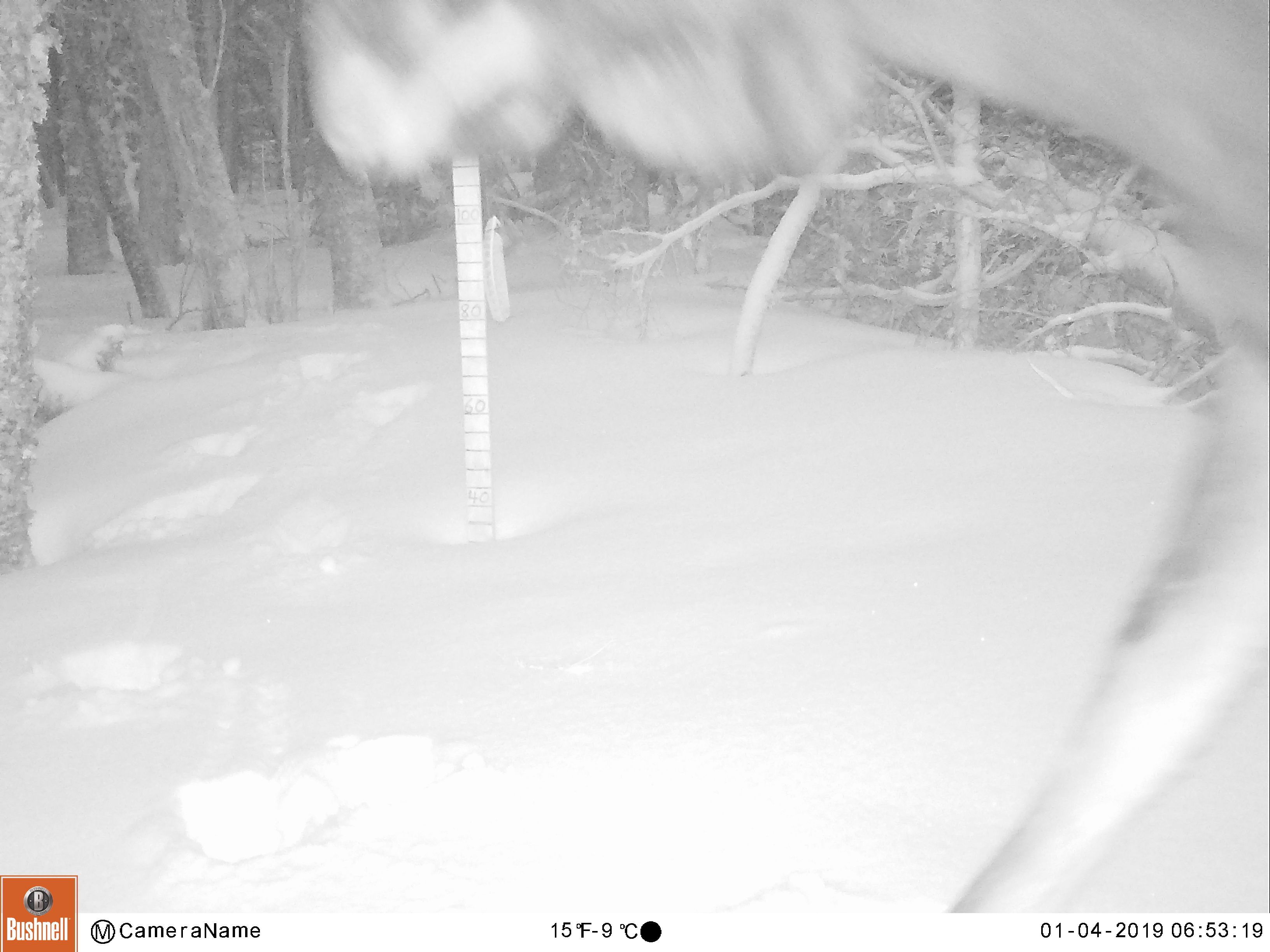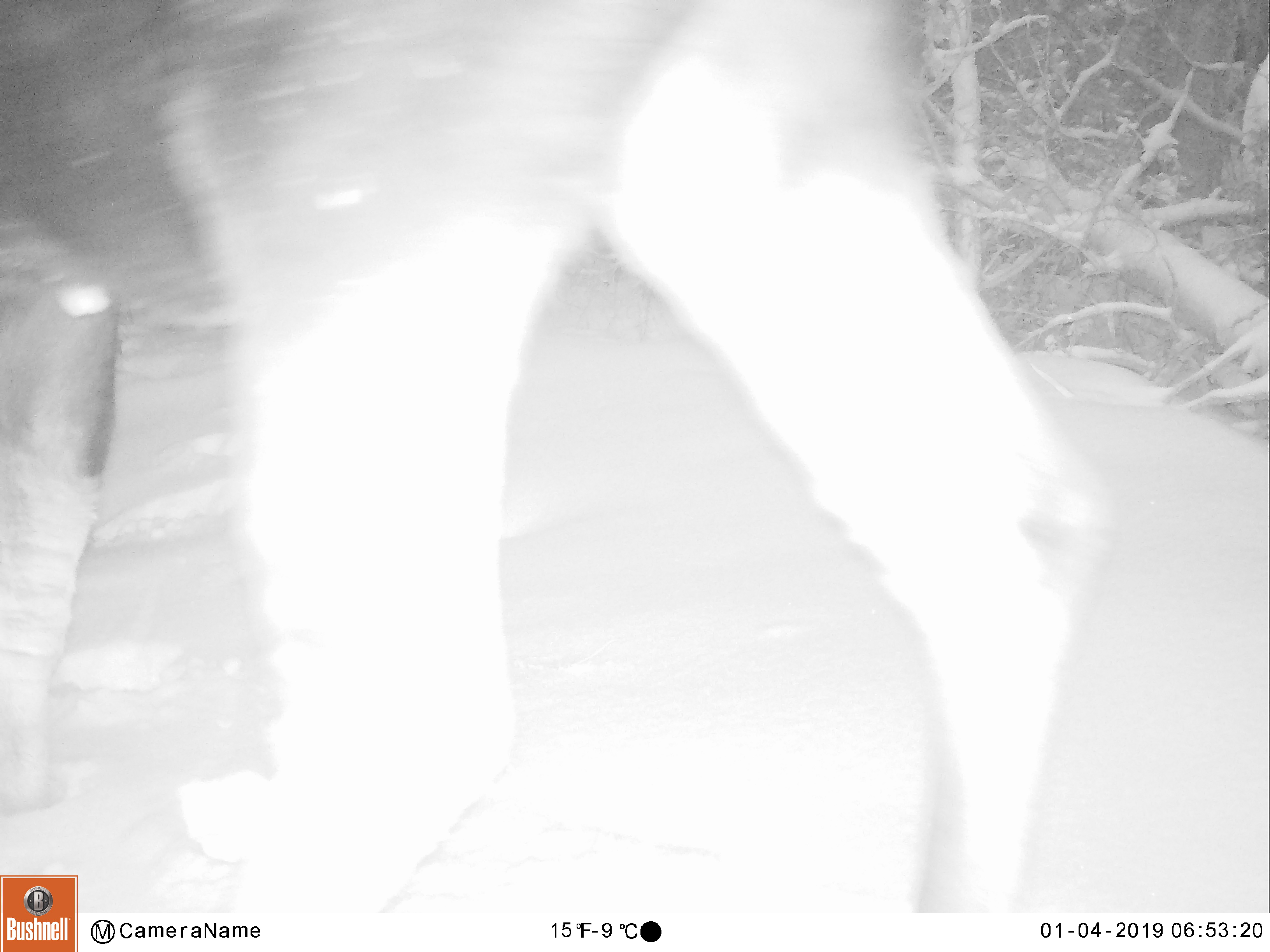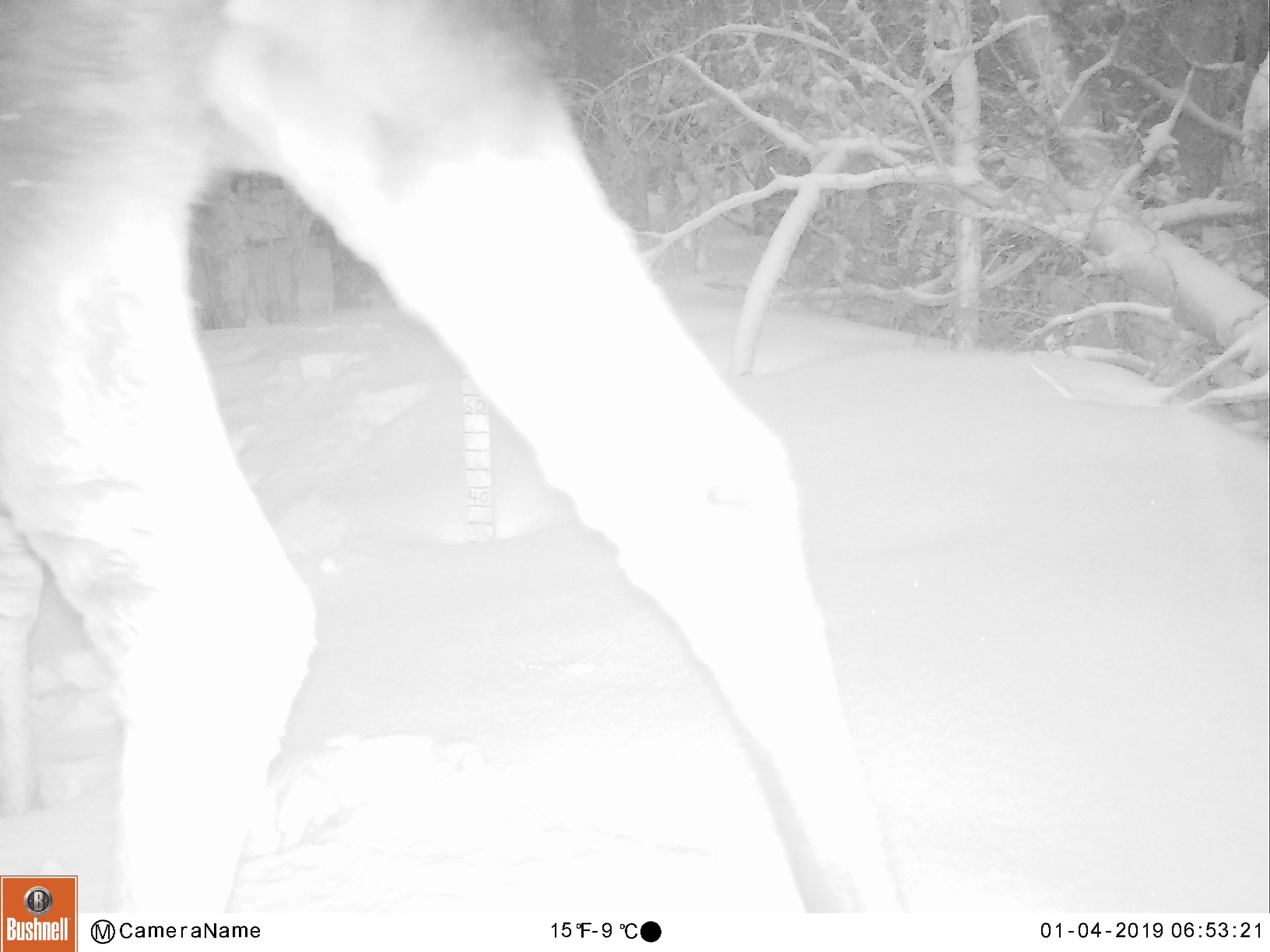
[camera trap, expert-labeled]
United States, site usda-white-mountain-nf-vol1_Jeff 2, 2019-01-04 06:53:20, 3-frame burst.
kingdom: Animalia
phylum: Chordata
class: Mammalia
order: Artiodactyla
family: Cervidae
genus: Alces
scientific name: Alces alces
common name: moose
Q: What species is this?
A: Moose (Alces alces).